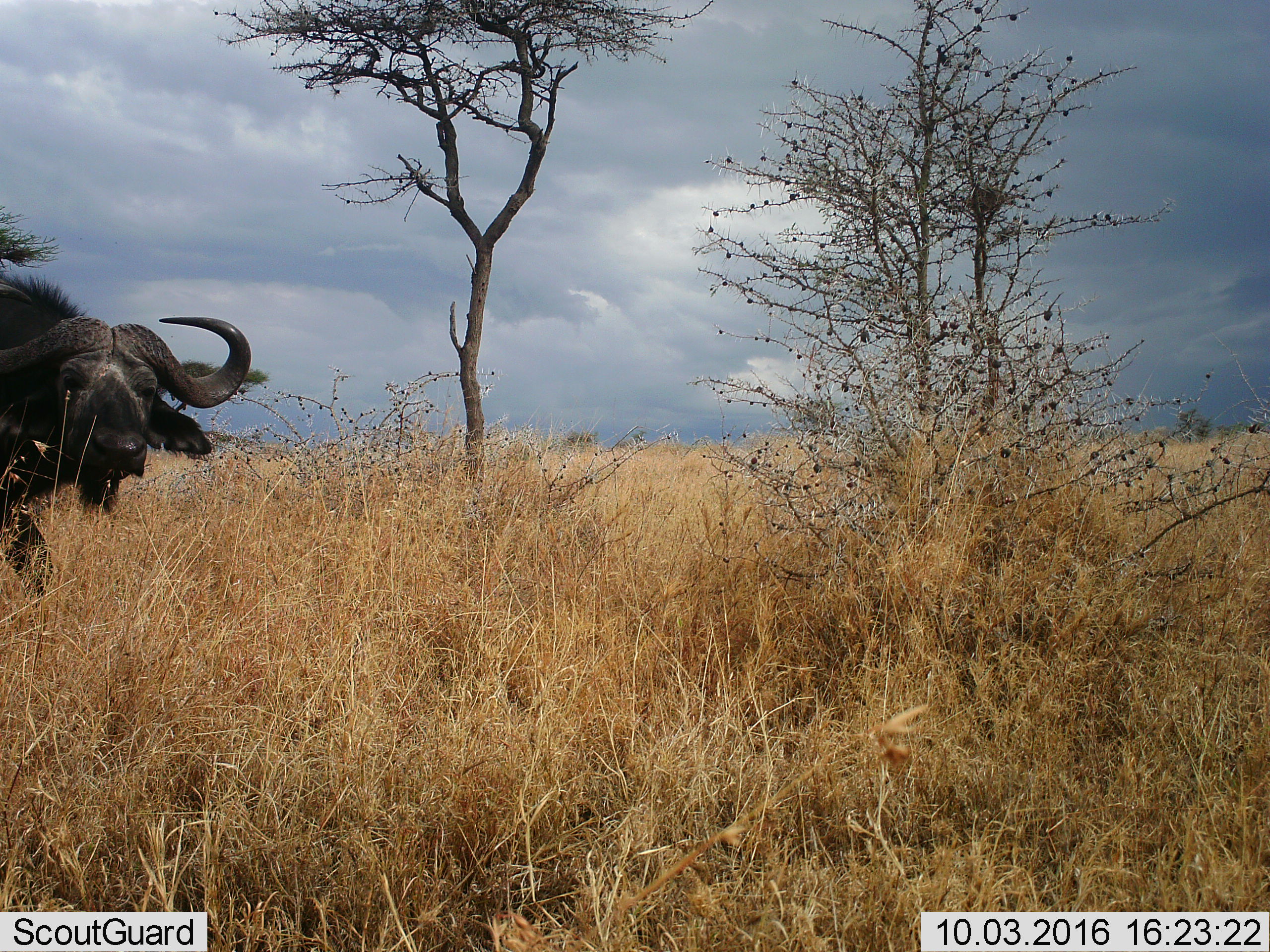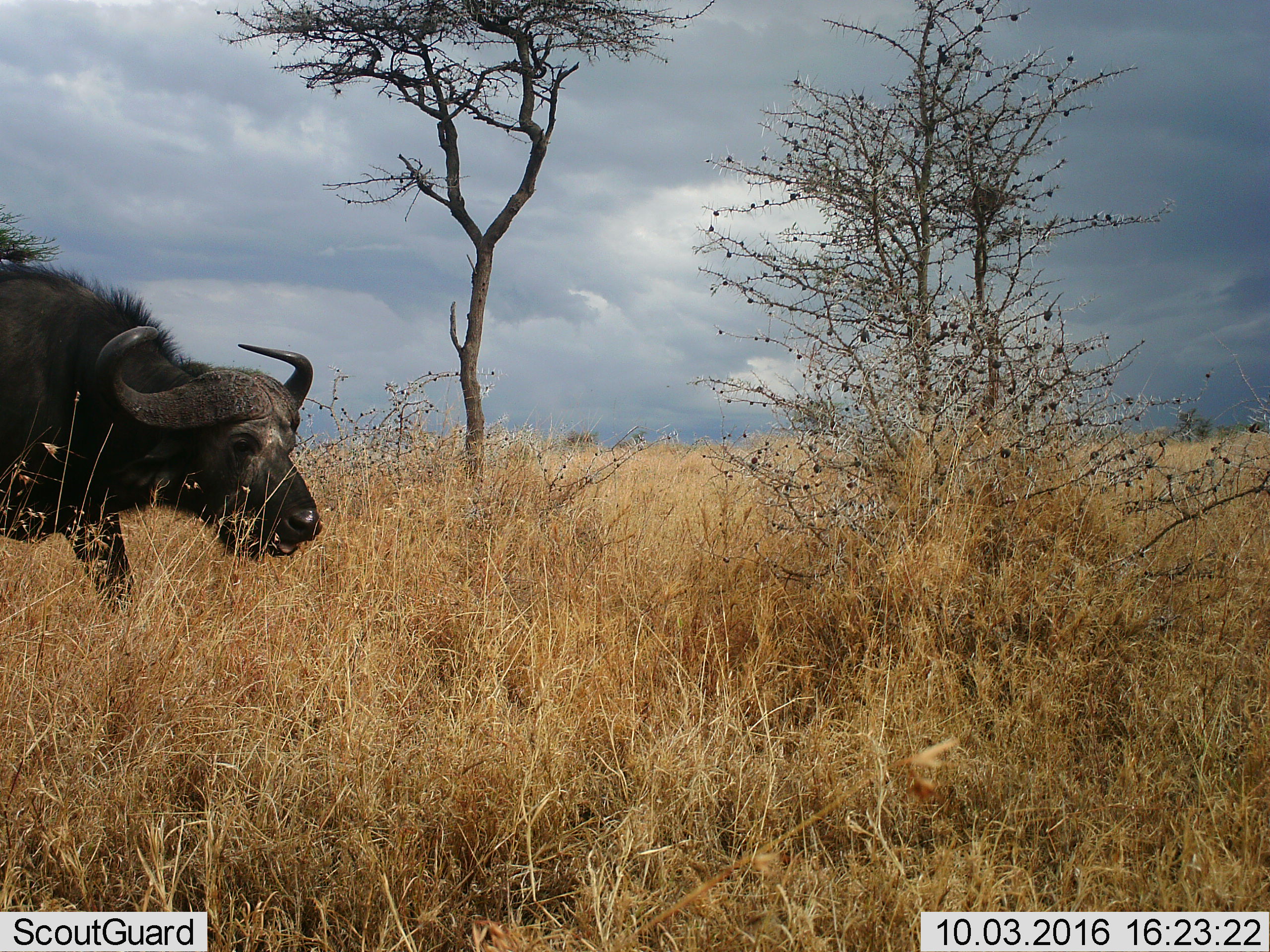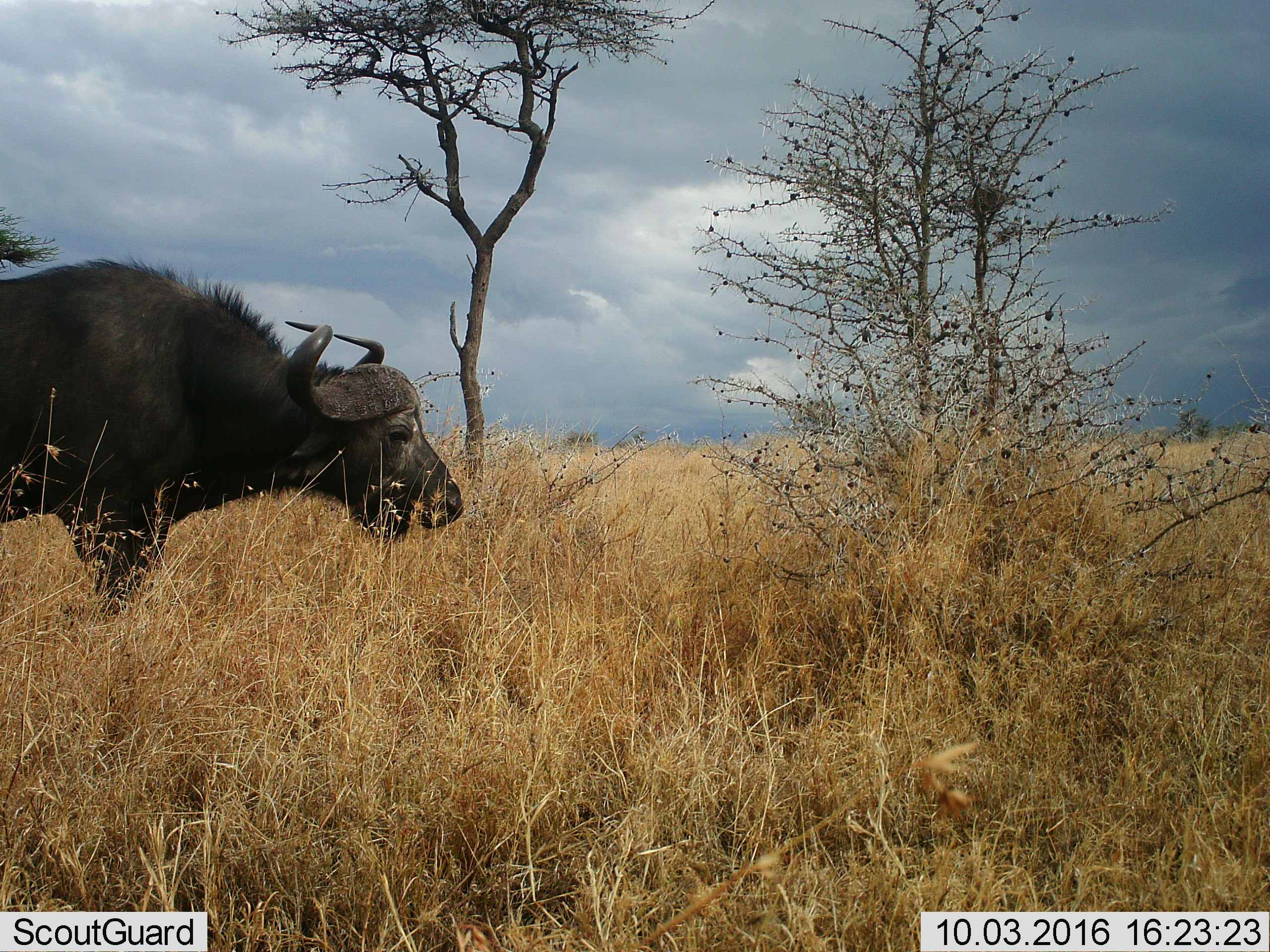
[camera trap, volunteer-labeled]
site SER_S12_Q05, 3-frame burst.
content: unidentified animal